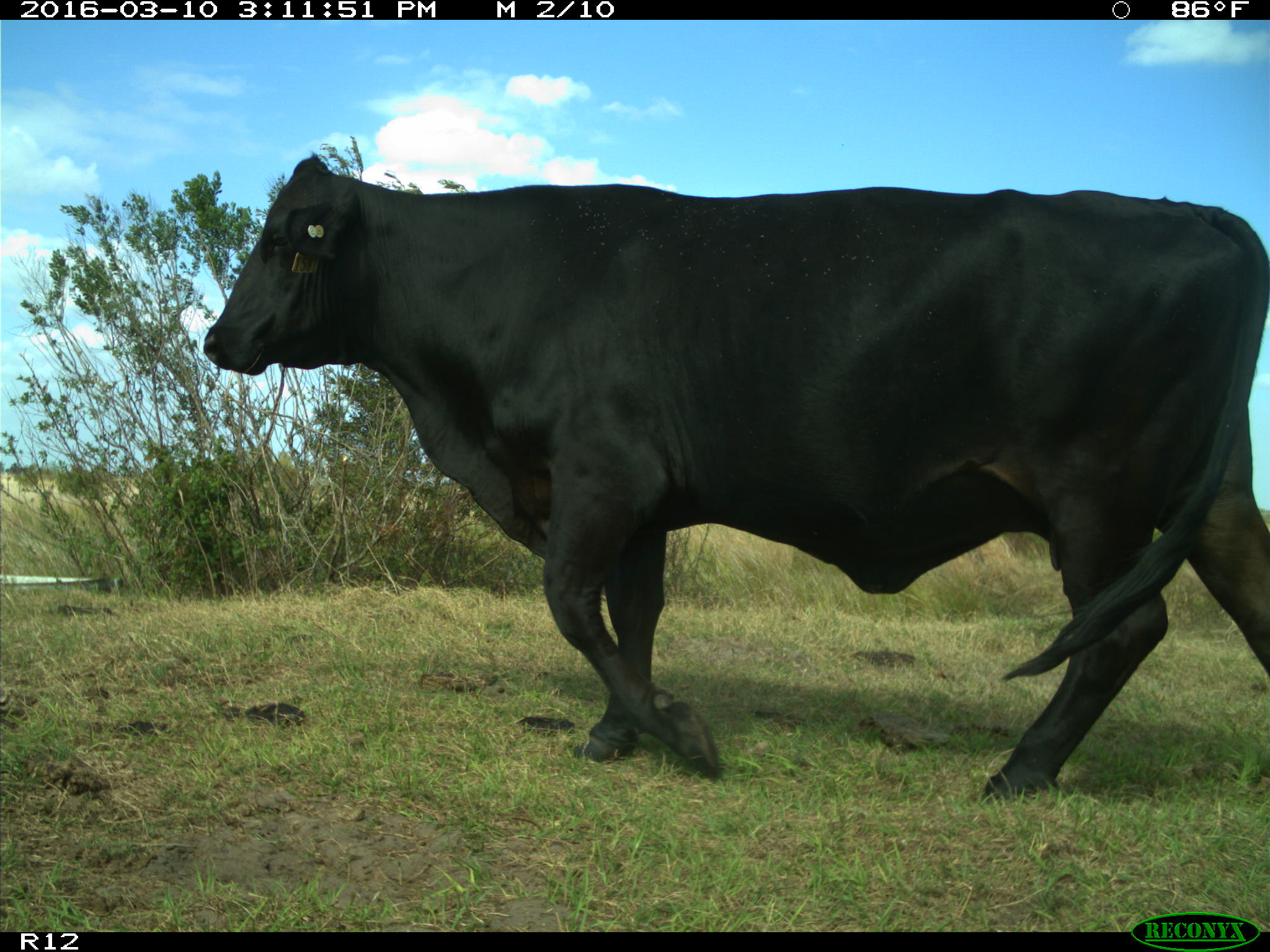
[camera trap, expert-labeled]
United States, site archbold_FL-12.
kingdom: Animalia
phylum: Chordata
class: Mammalia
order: Artiodactyla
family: Bovidae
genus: Bos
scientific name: Bos taurus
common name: domestic cow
Bos taurus (domestic cow).